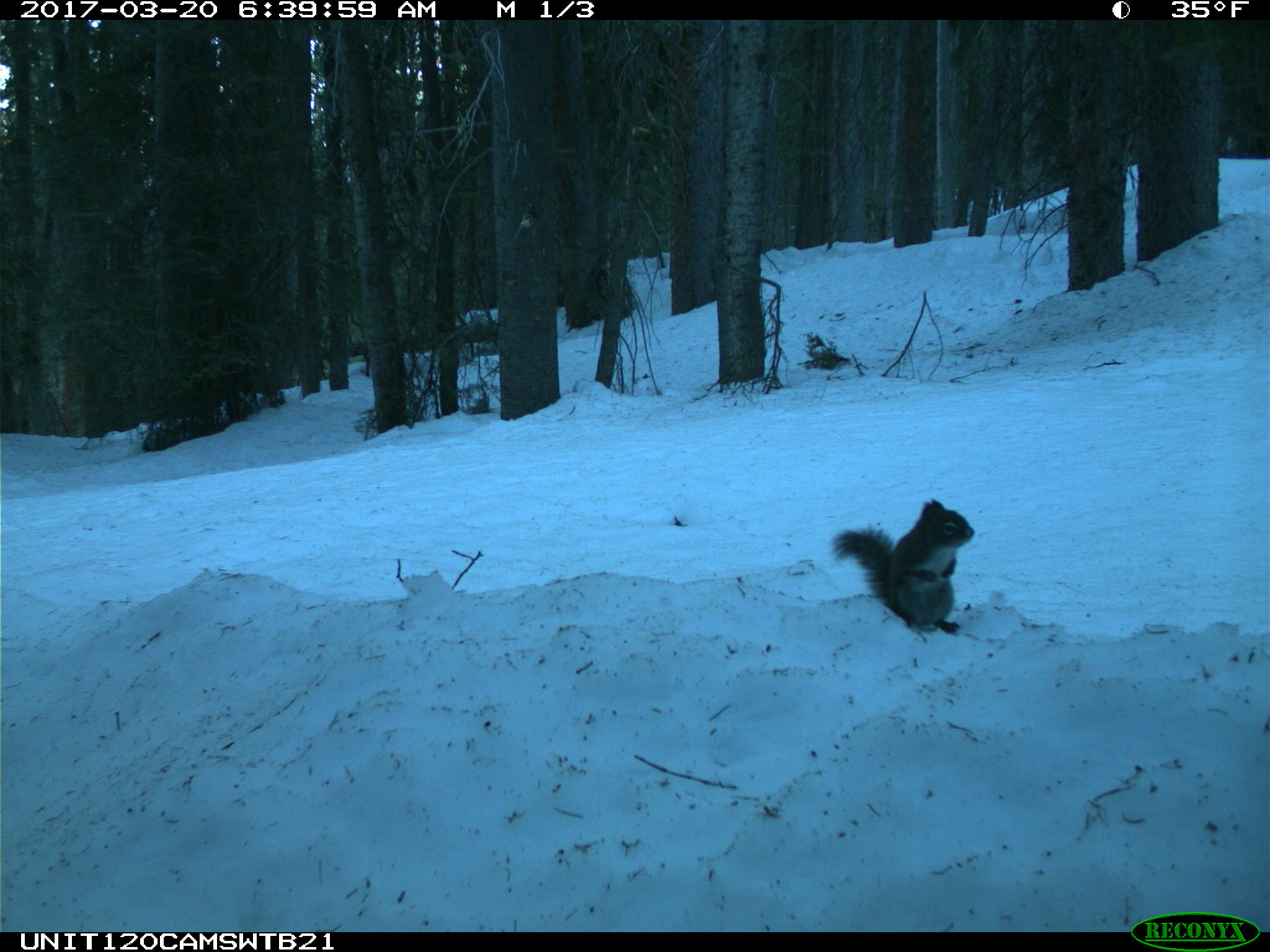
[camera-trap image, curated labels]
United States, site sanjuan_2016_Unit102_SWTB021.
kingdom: Animalia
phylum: Chordata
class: Mammalia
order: Rodentia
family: Sciuridae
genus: Tamiasciurus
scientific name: Tamiasciurus hudsonicus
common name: american red squirrel